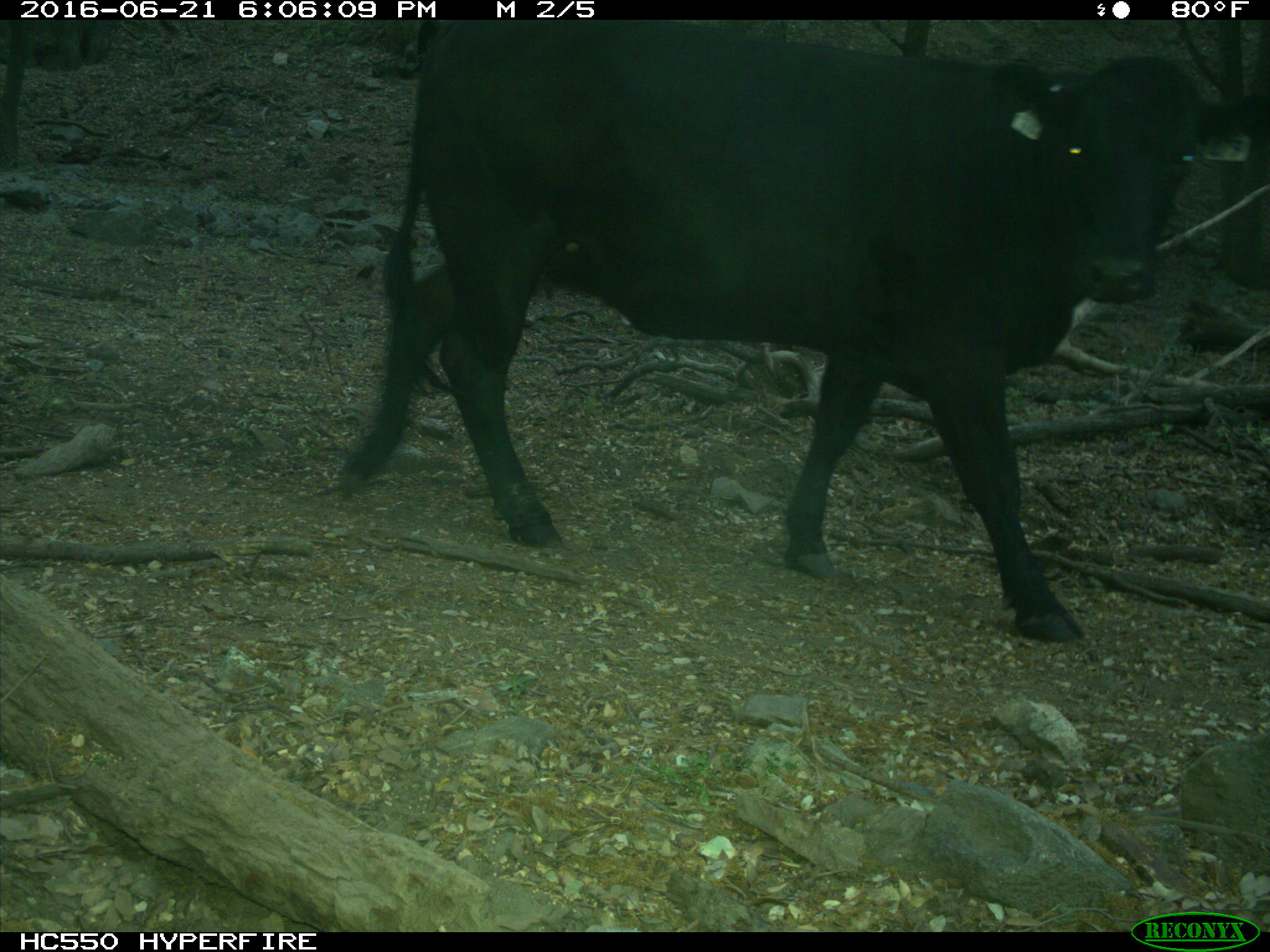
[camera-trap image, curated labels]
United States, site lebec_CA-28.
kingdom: Animalia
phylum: Chordata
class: Mammalia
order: Artiodactyla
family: Bovidae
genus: Bos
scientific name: Bos taurus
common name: domestic cow